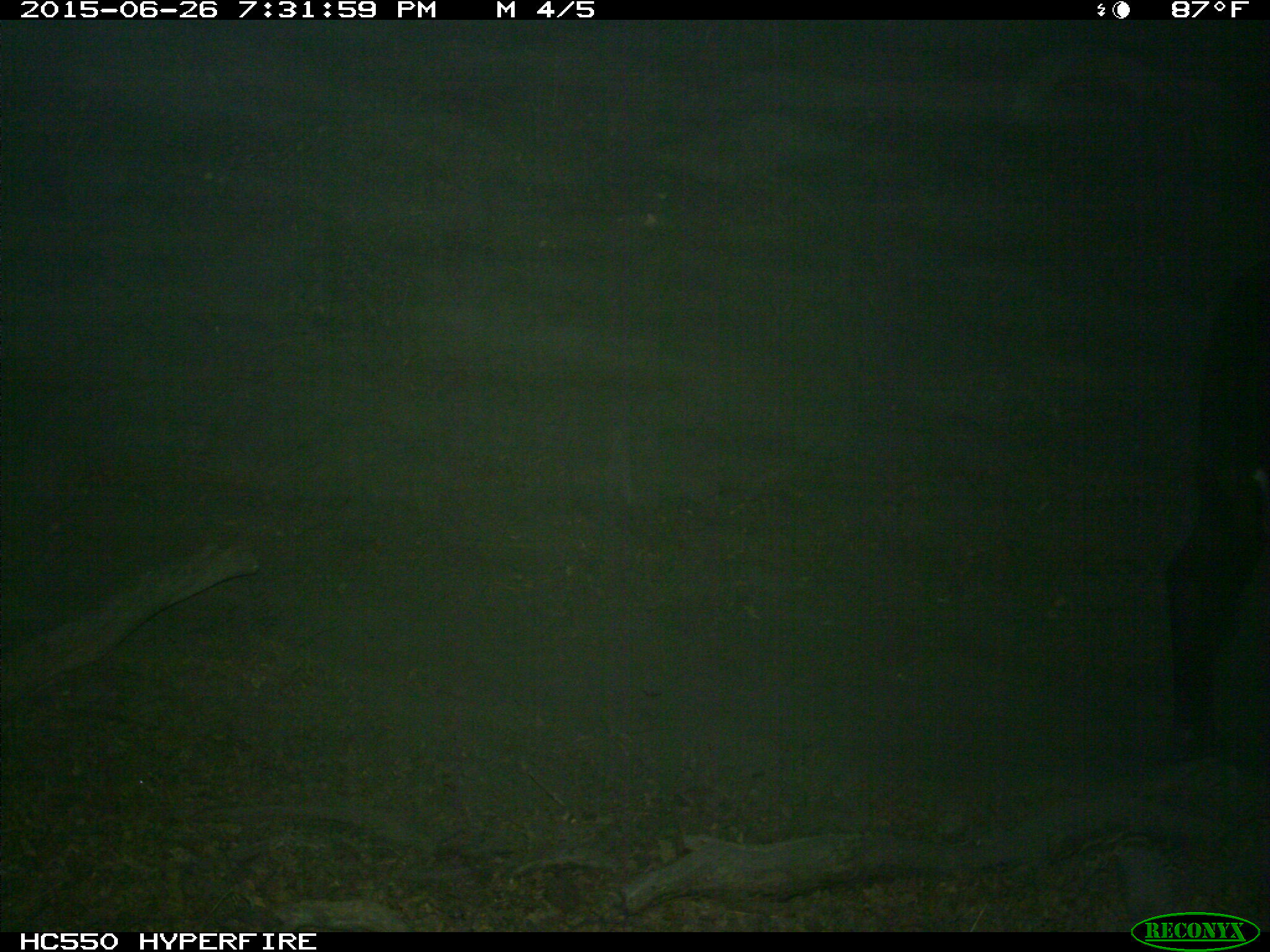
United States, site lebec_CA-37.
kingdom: Animalia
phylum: Chordata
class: Mammalia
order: Artiodactyla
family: Bovidae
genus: Bos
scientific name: Bos taurus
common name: domestic cow